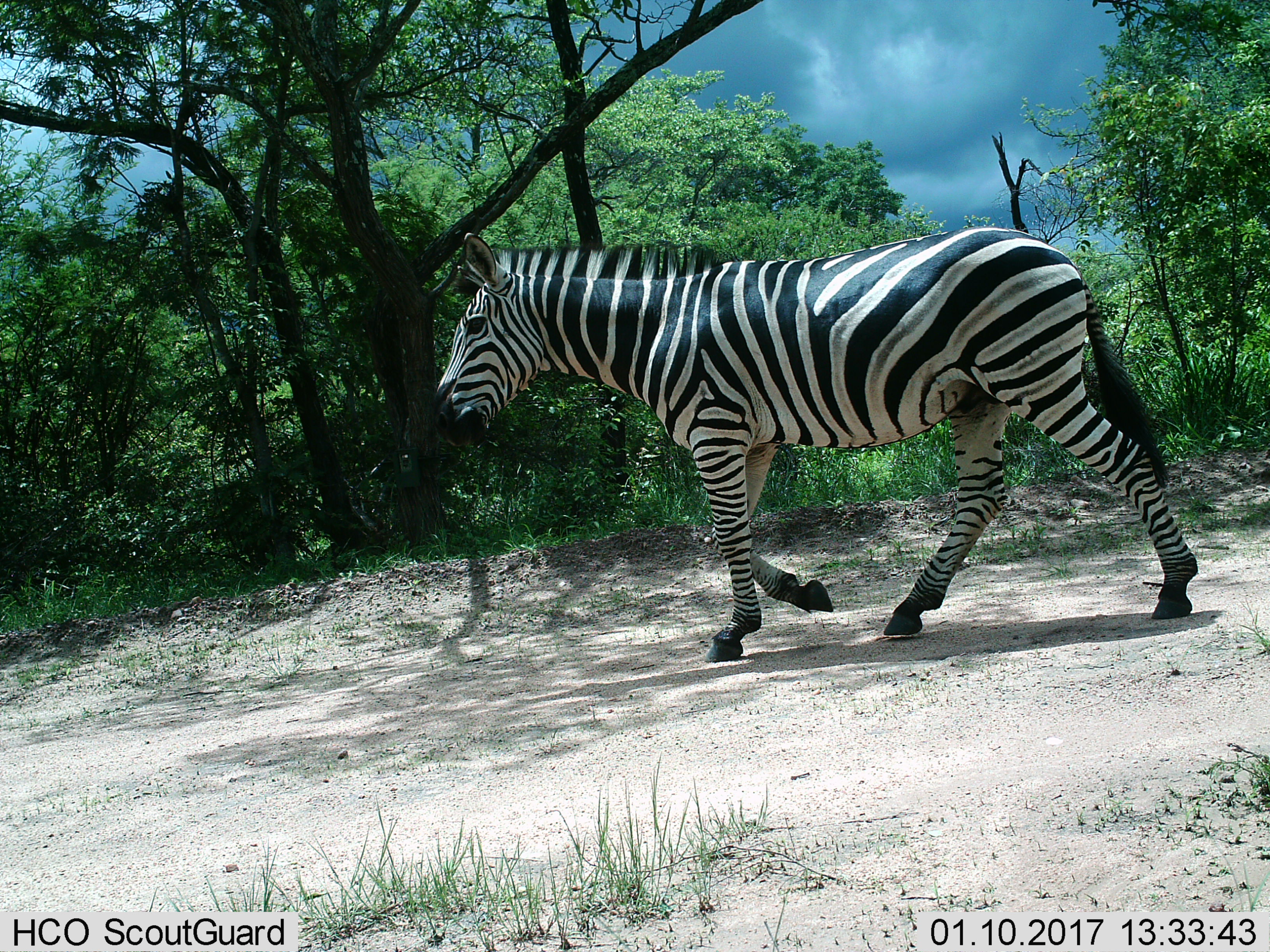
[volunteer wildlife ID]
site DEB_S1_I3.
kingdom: Animalia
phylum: Chordata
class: Mammalia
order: Perissodactyla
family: Equidae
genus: Equus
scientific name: Equus quagga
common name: plains zebra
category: zebraplains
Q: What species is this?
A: Zebraplains (plains zebra) (Equus quagga).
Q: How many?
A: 1.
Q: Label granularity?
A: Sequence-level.